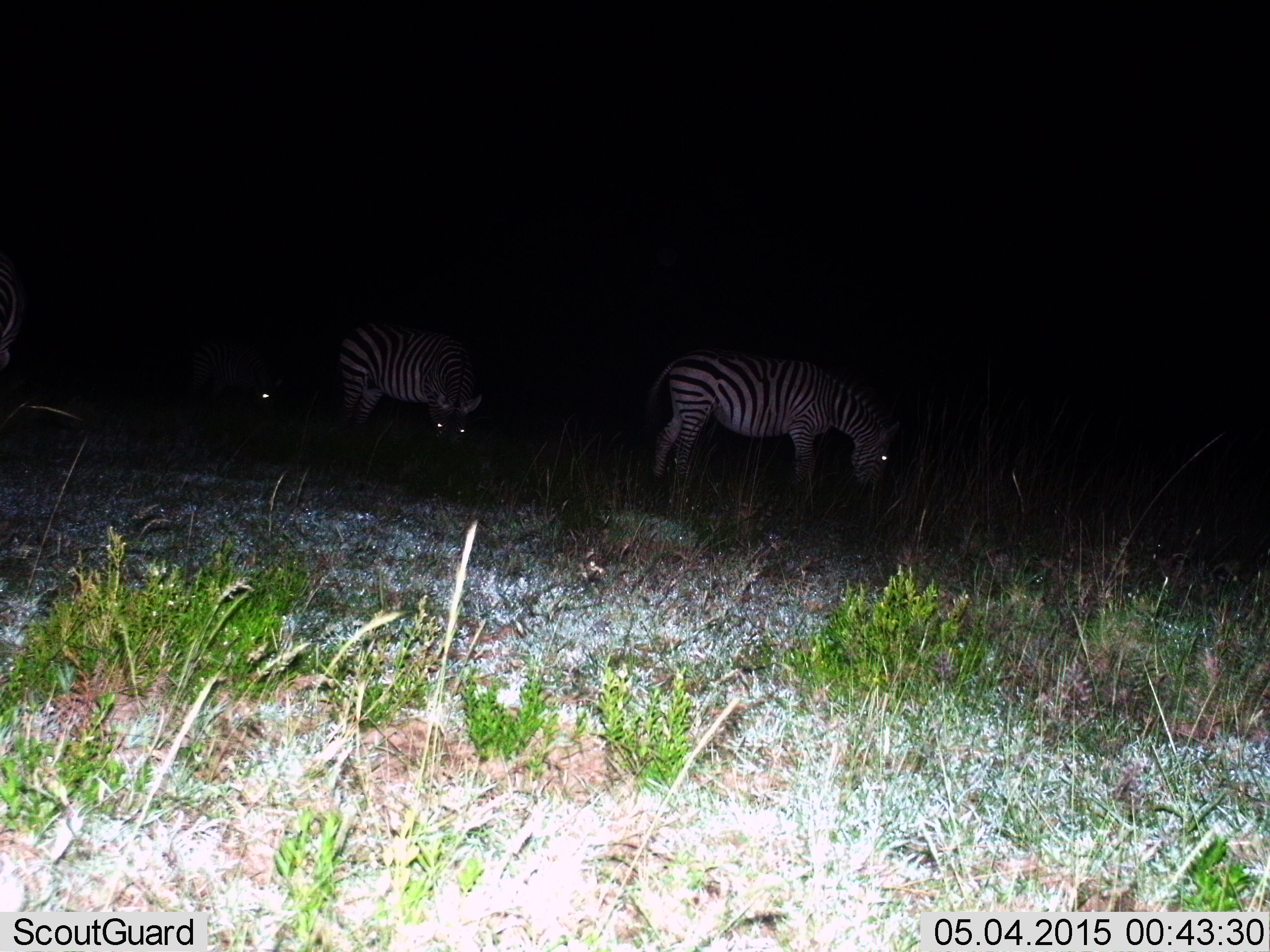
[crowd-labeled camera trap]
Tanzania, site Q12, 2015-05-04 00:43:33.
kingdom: Animalia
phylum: Chordata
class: Mammalia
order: Perissodactyla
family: Equidae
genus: Equus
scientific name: Equus quagga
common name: plains zebra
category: zebra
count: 3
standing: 30%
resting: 0%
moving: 10%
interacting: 0%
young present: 0%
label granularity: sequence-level